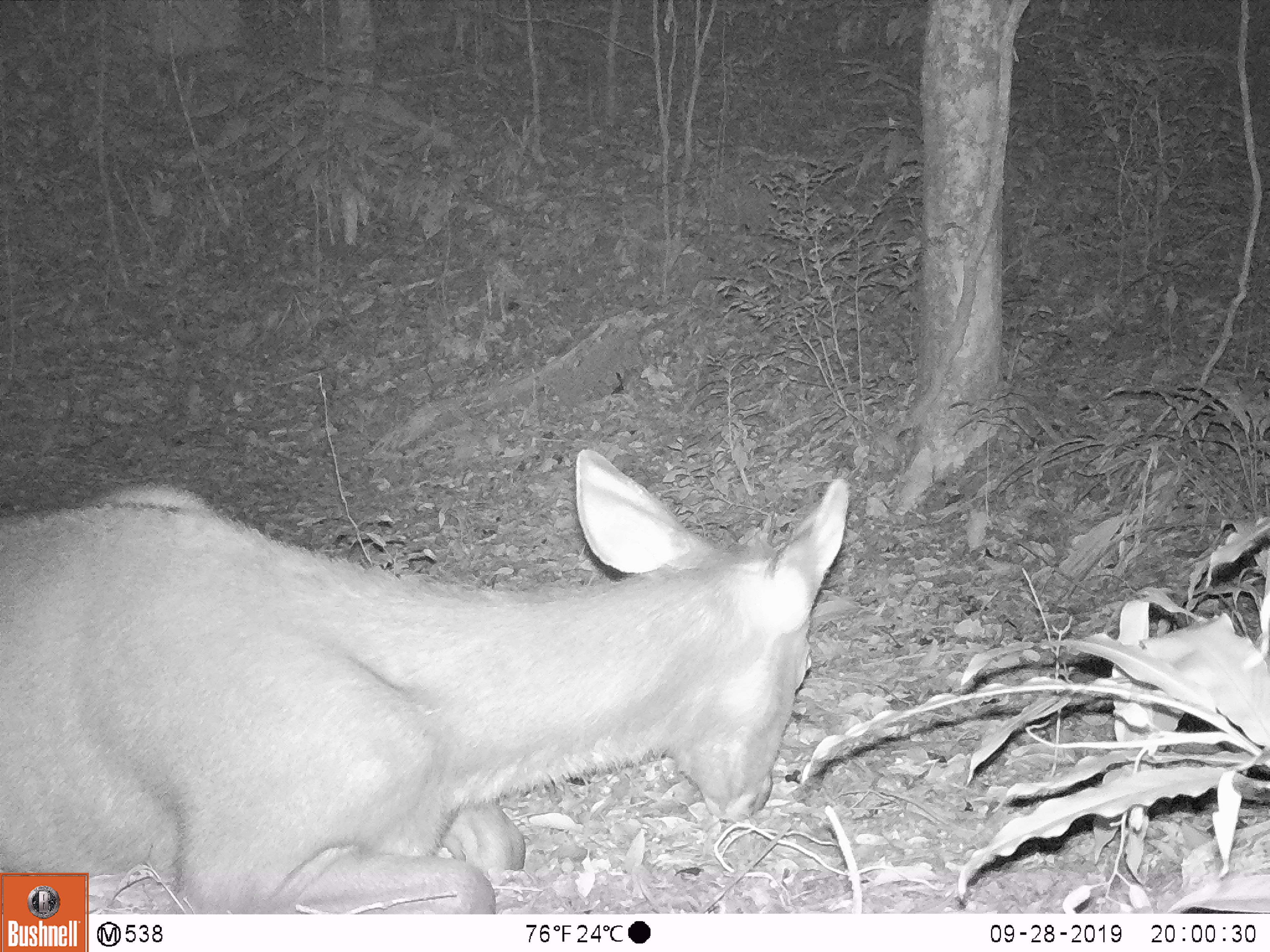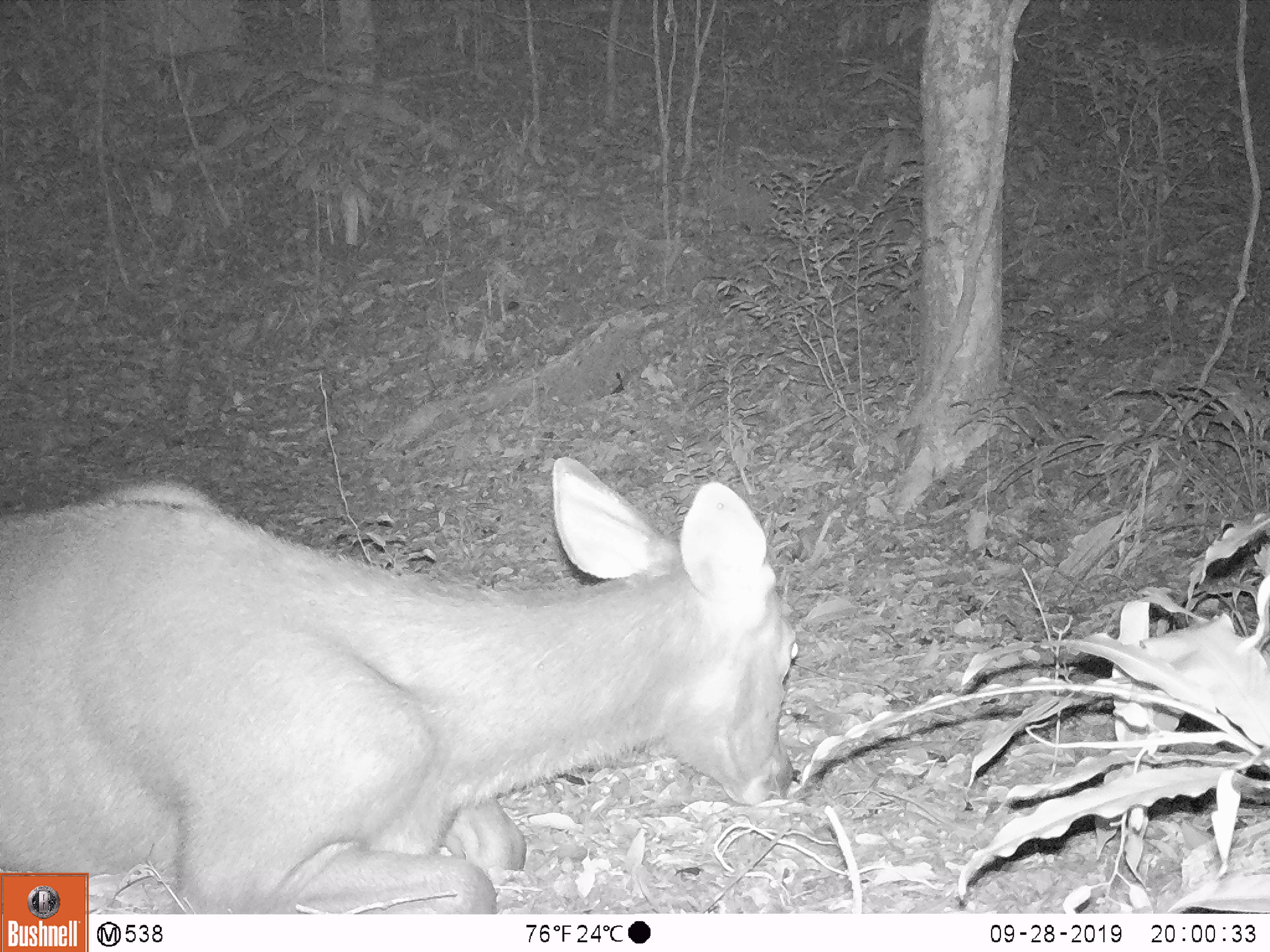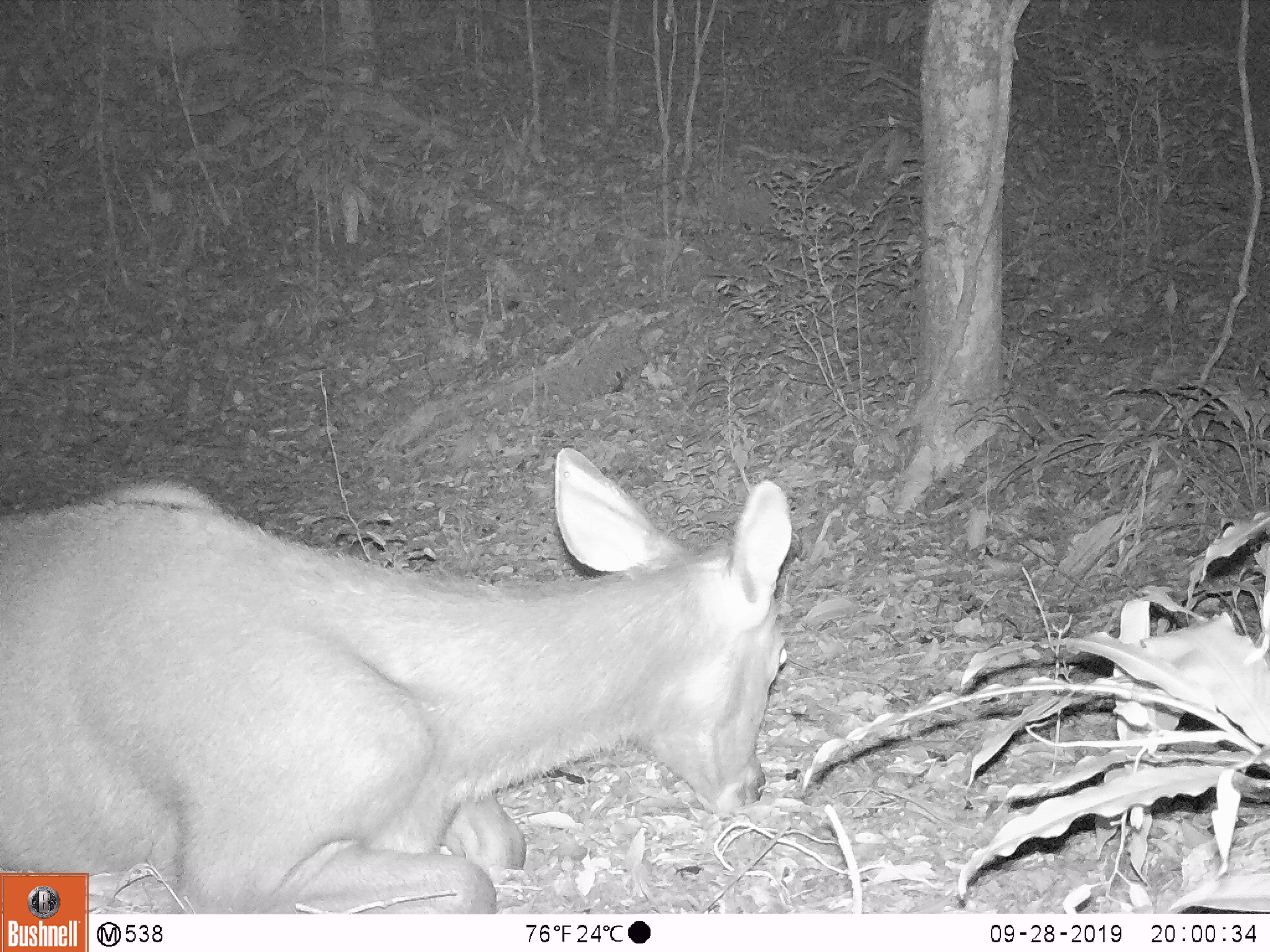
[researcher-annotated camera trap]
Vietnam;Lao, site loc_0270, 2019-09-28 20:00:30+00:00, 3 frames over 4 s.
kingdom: Animalia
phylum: Chordata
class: Mammalia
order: Artiodactyla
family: Cervidae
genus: Rusa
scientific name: Rusa unicolor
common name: sambar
Sambar (Rusa unicolor). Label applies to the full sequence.